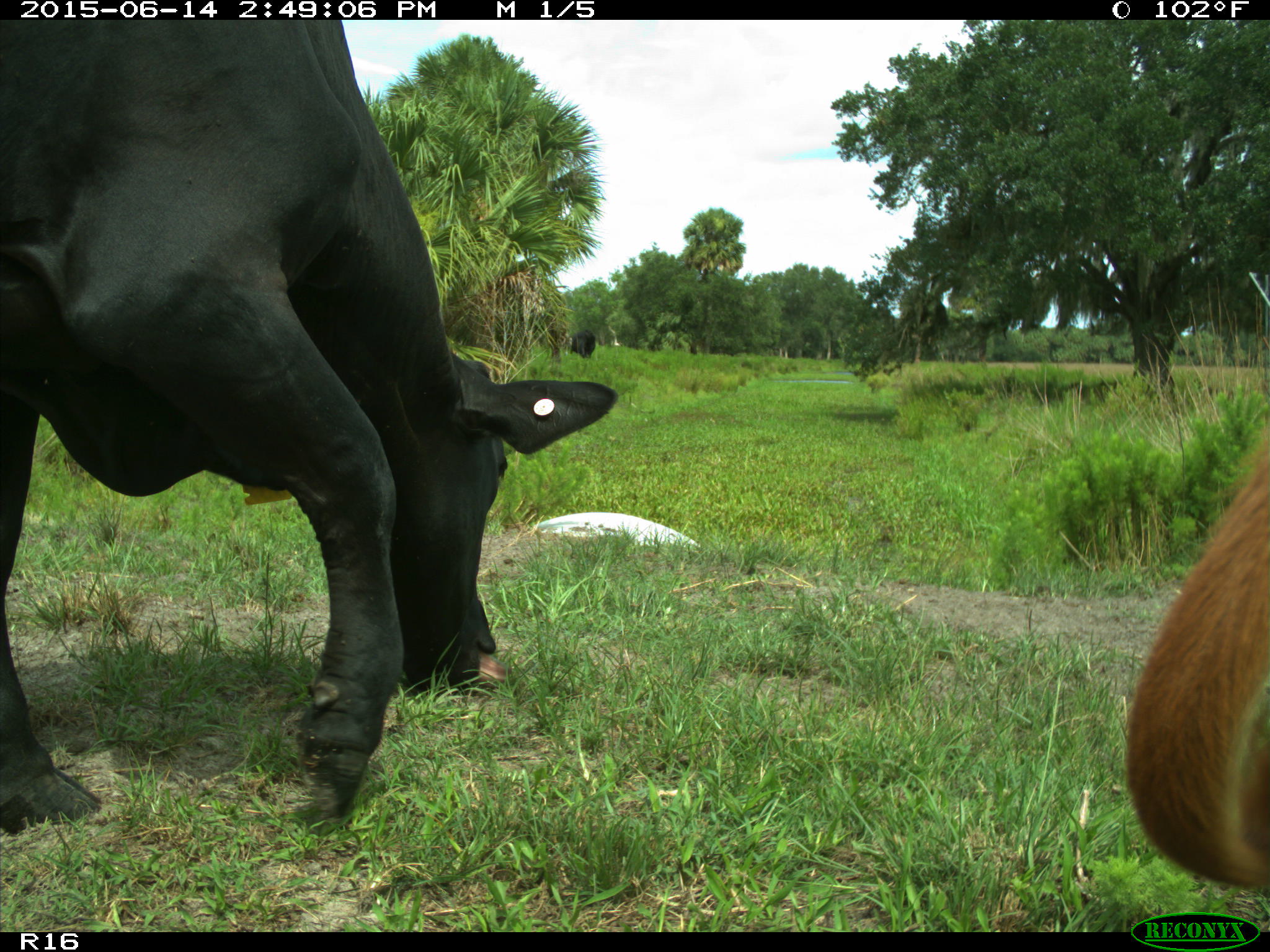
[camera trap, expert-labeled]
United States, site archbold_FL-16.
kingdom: Animalia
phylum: Chordata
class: Mammalia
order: Artiodactyla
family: Bovidae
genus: Bos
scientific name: Bos taurus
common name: domestic cow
Bos taurus (domestic cow).